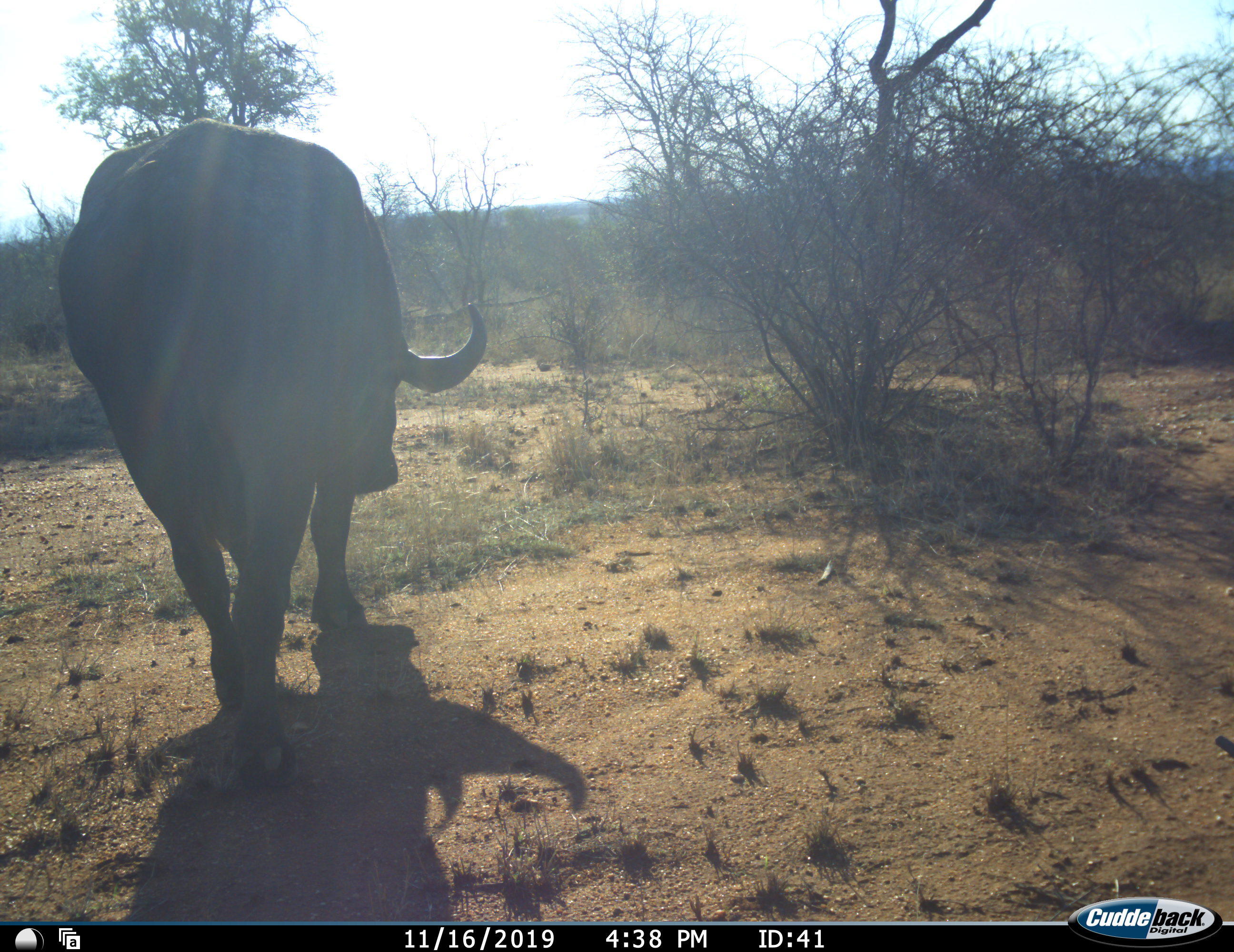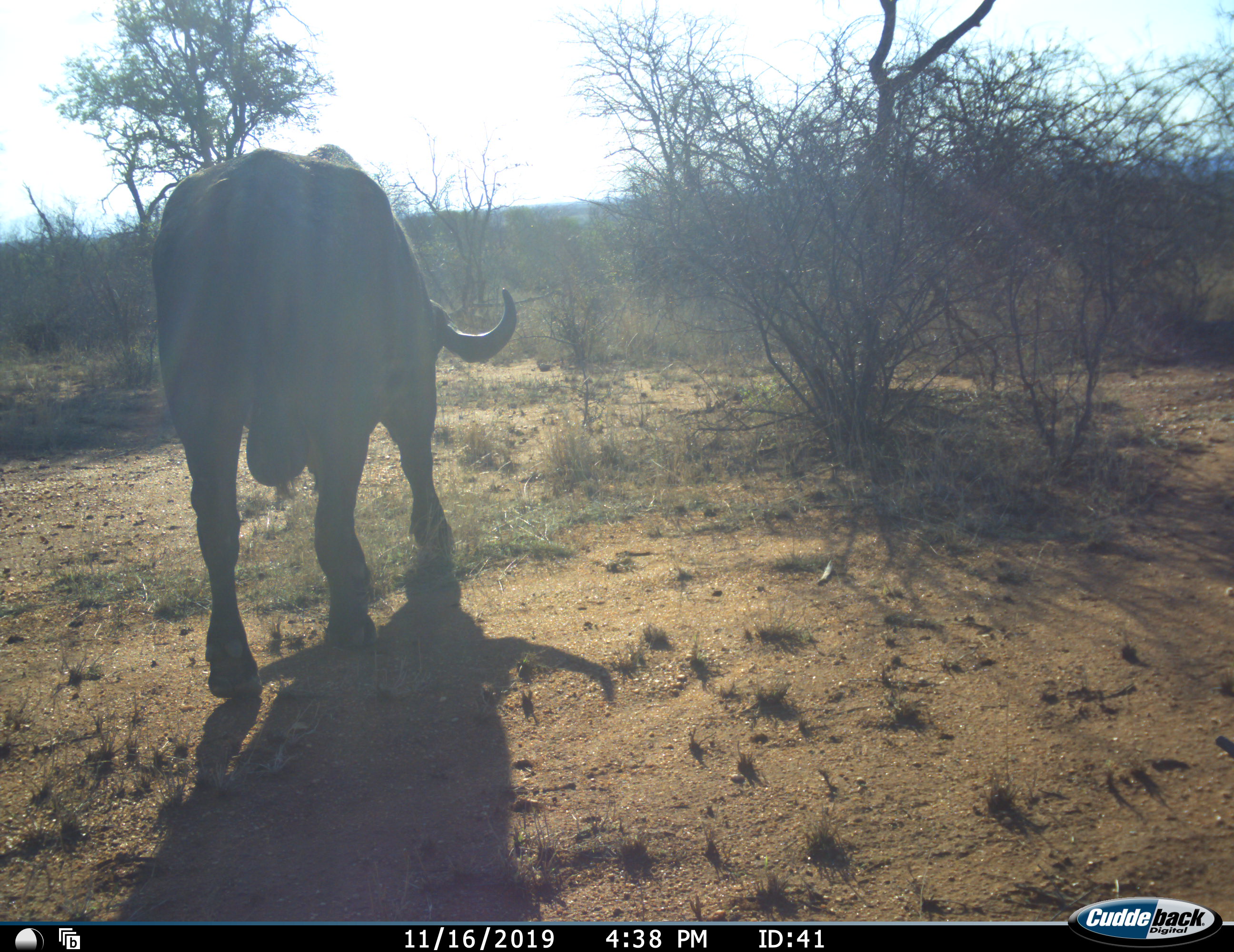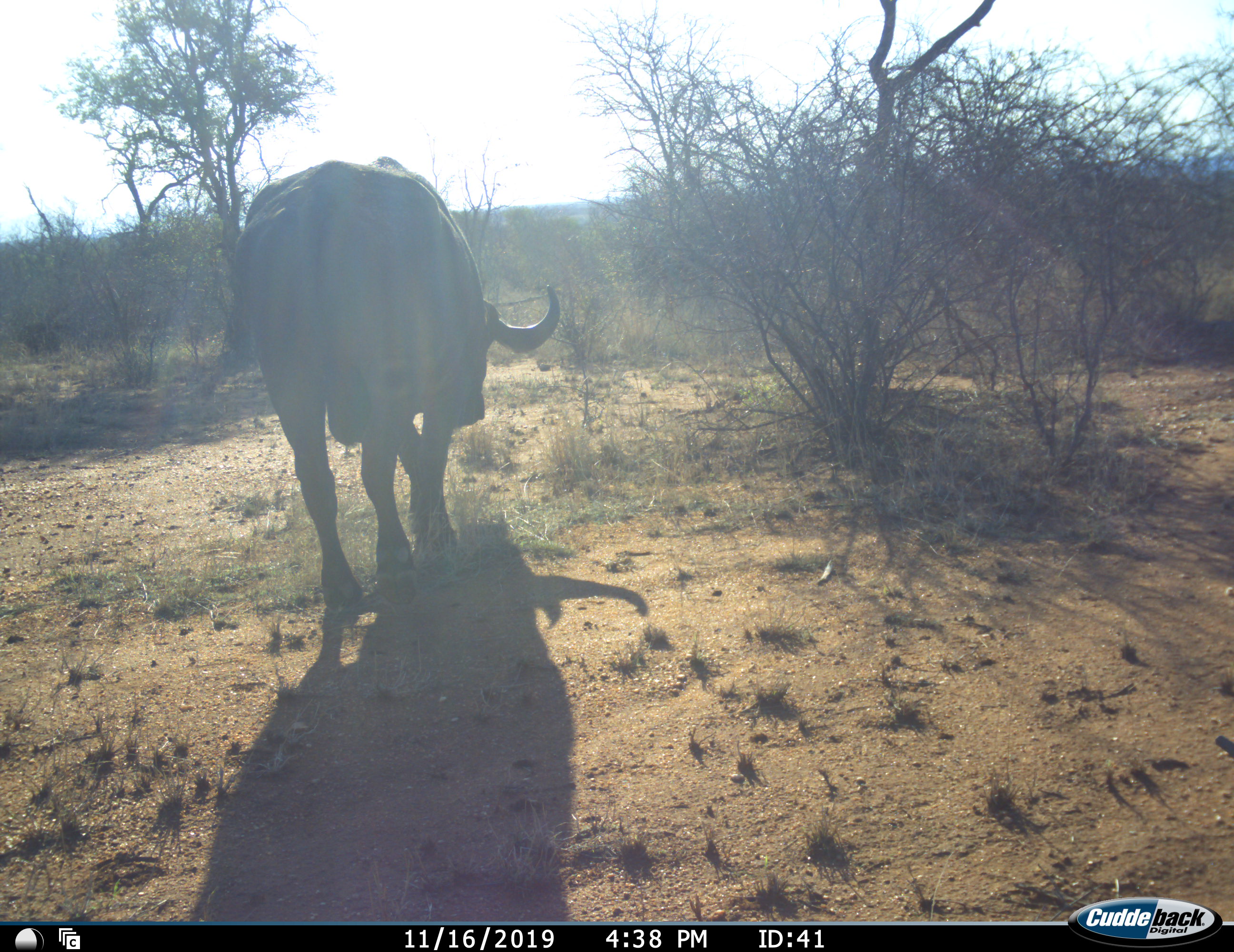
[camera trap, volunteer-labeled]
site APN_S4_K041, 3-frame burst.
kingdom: Animalia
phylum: Chordata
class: Mammalia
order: Artiodactyla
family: Bovidae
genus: Syncerus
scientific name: Syncerus caffer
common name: african buffalo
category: buffalo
Buffalo (african buffalo) (Syncerus caffer), count 1. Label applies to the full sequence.